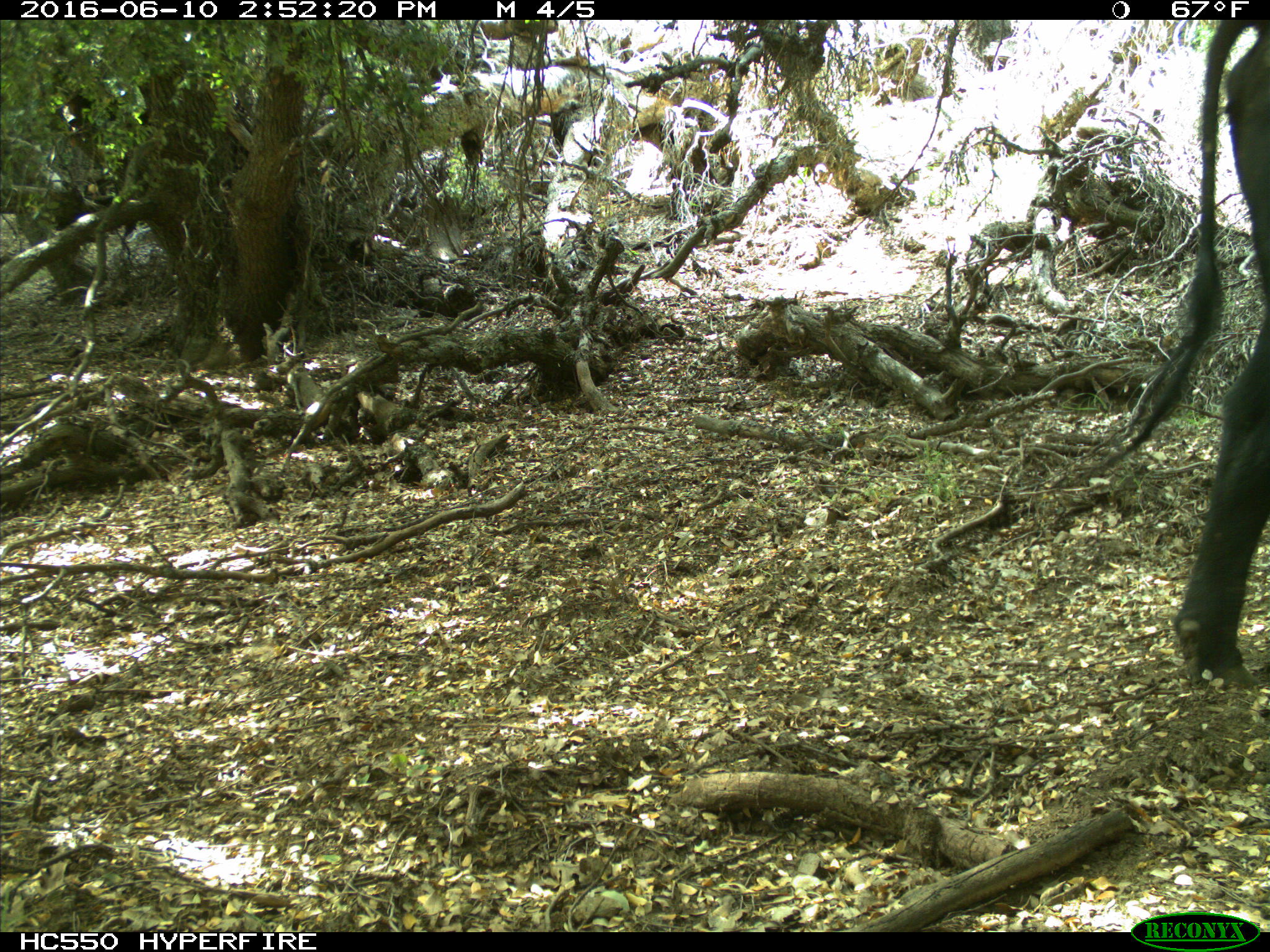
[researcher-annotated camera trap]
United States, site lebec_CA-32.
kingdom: Animalia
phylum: Chordata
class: Mammalia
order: Artiodactyla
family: Bovidae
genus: Bos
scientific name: Bos taurus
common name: domestic cow